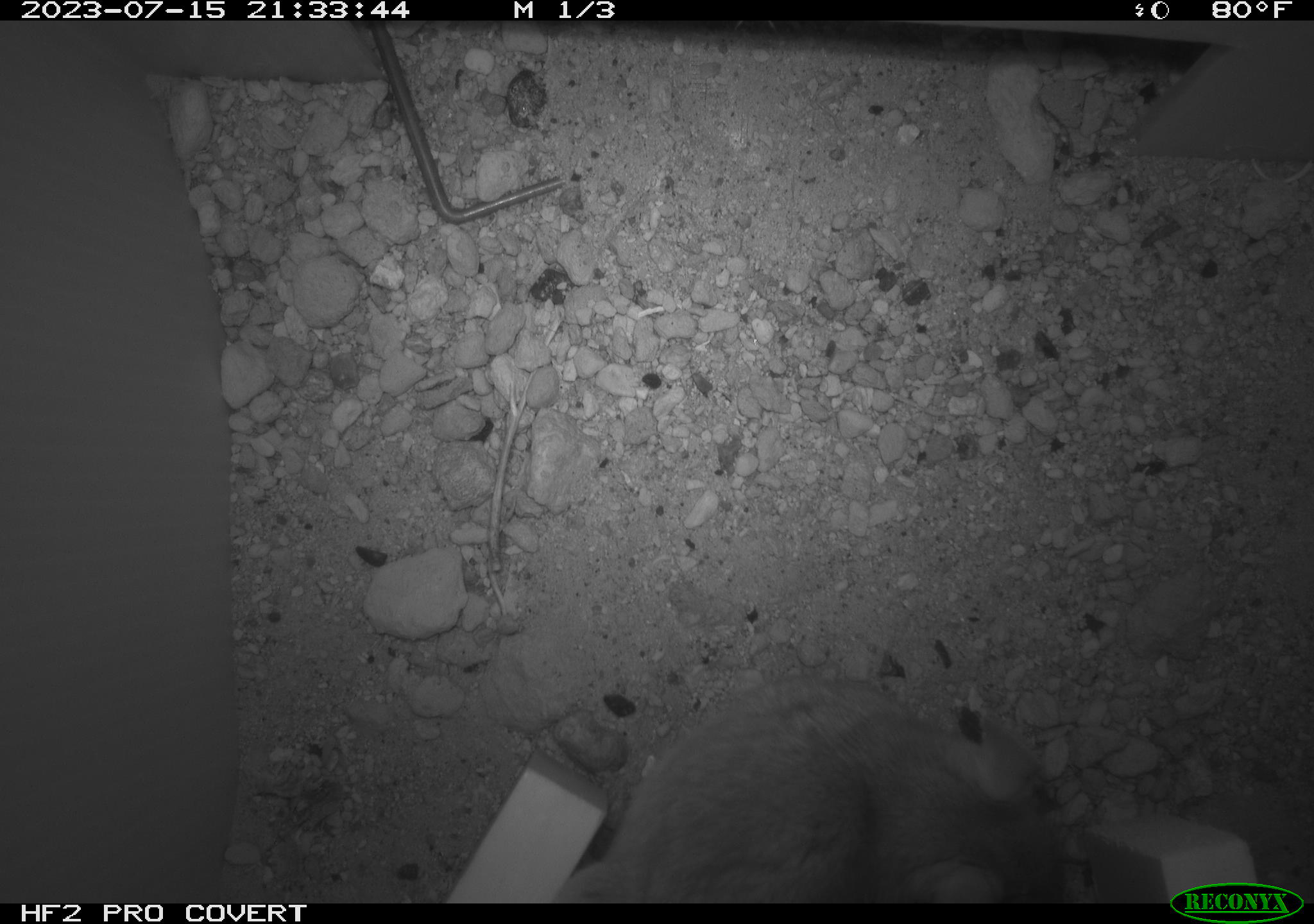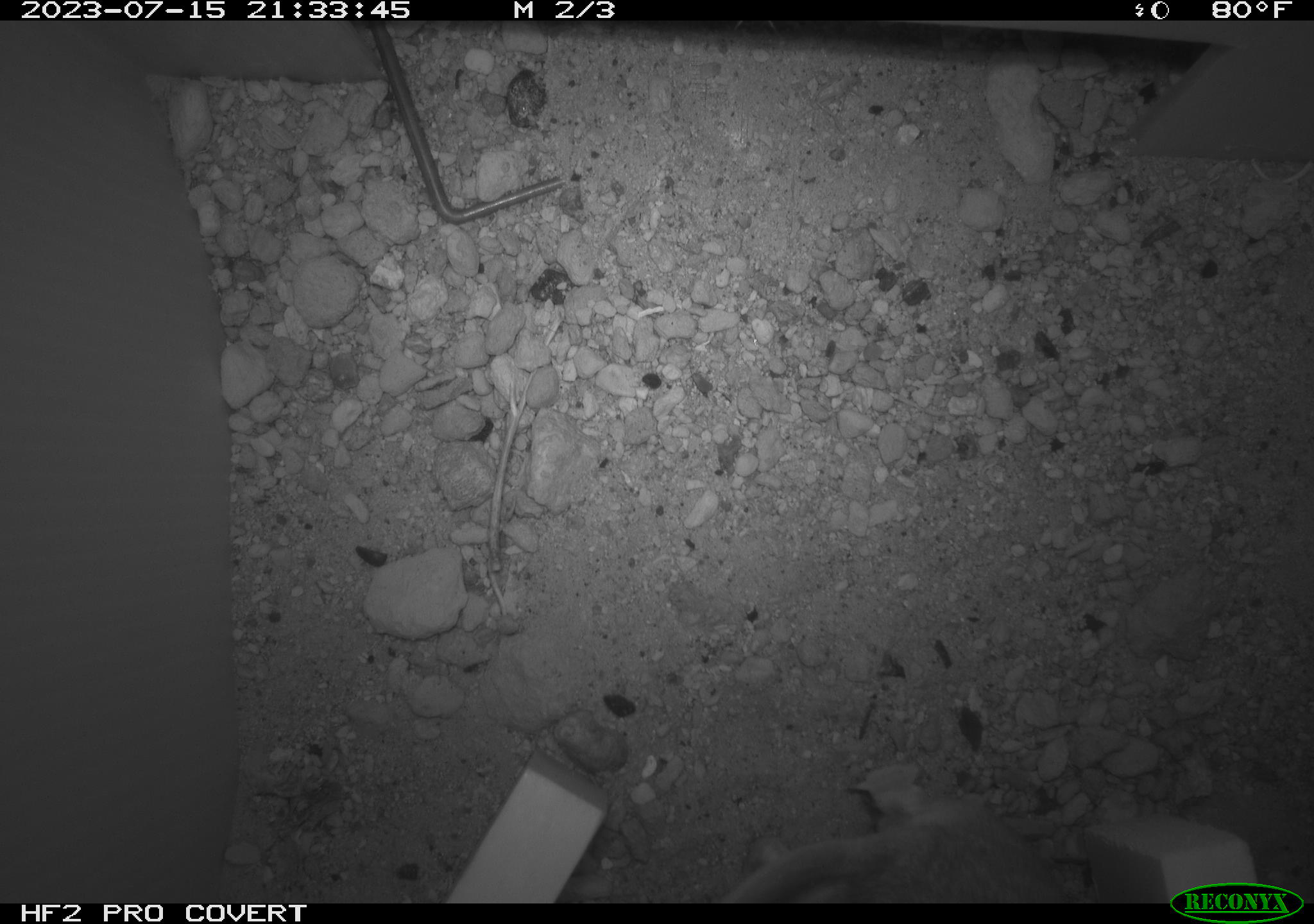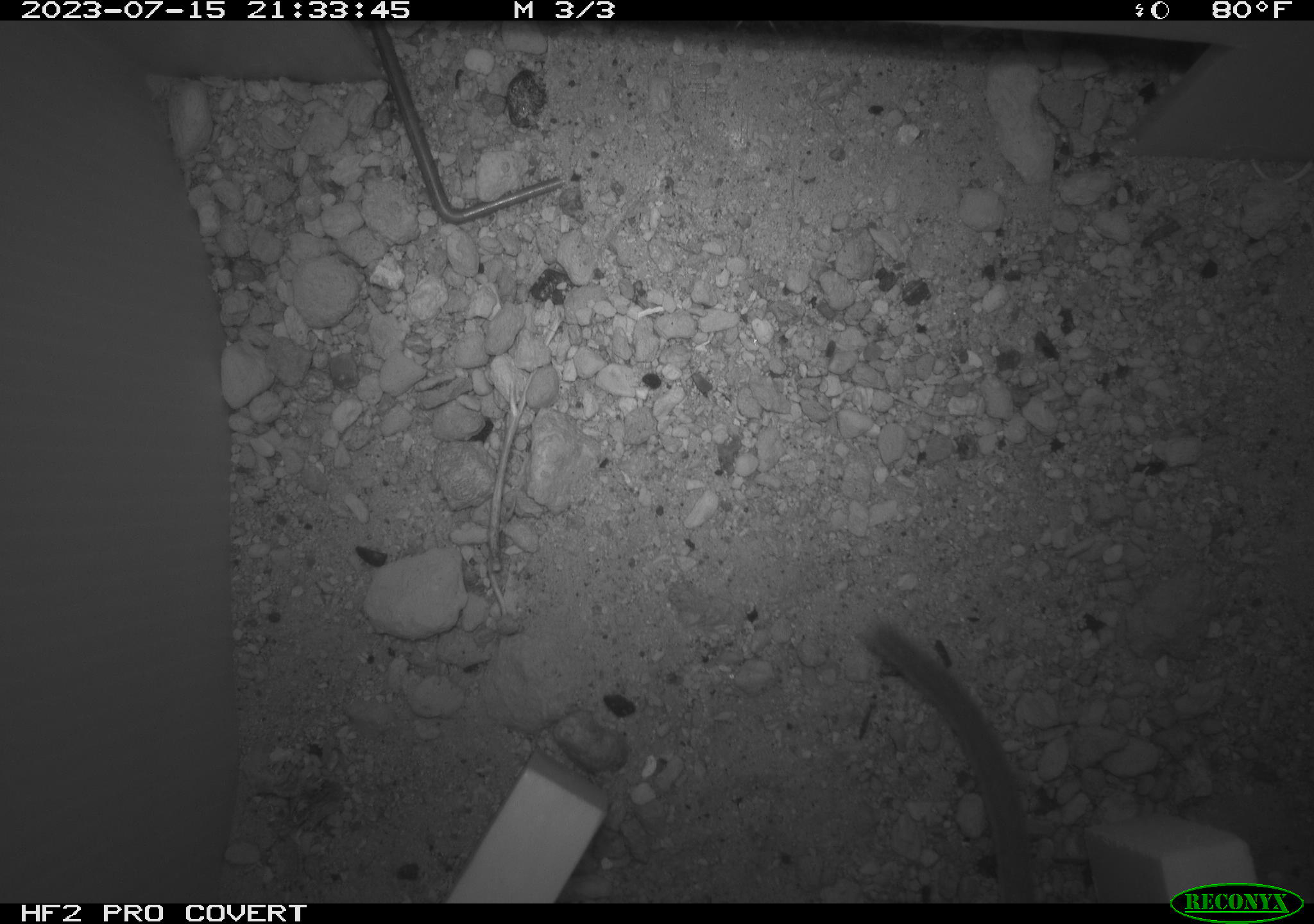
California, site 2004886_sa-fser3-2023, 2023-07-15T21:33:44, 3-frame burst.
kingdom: Animalia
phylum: Chordata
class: Mammalia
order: Rodentia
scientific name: Rodentia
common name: mouse species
Mouse species (Rodentia).